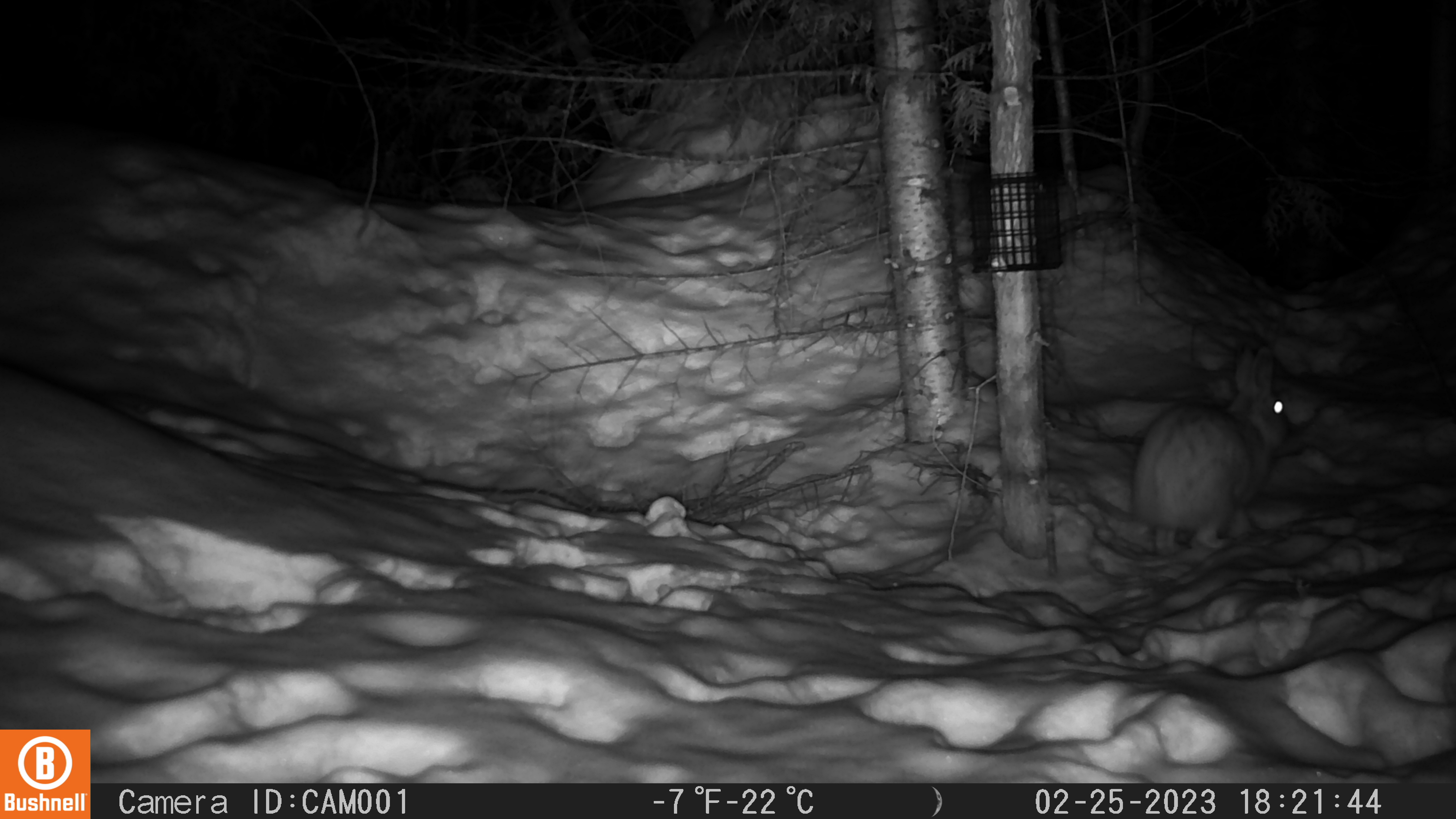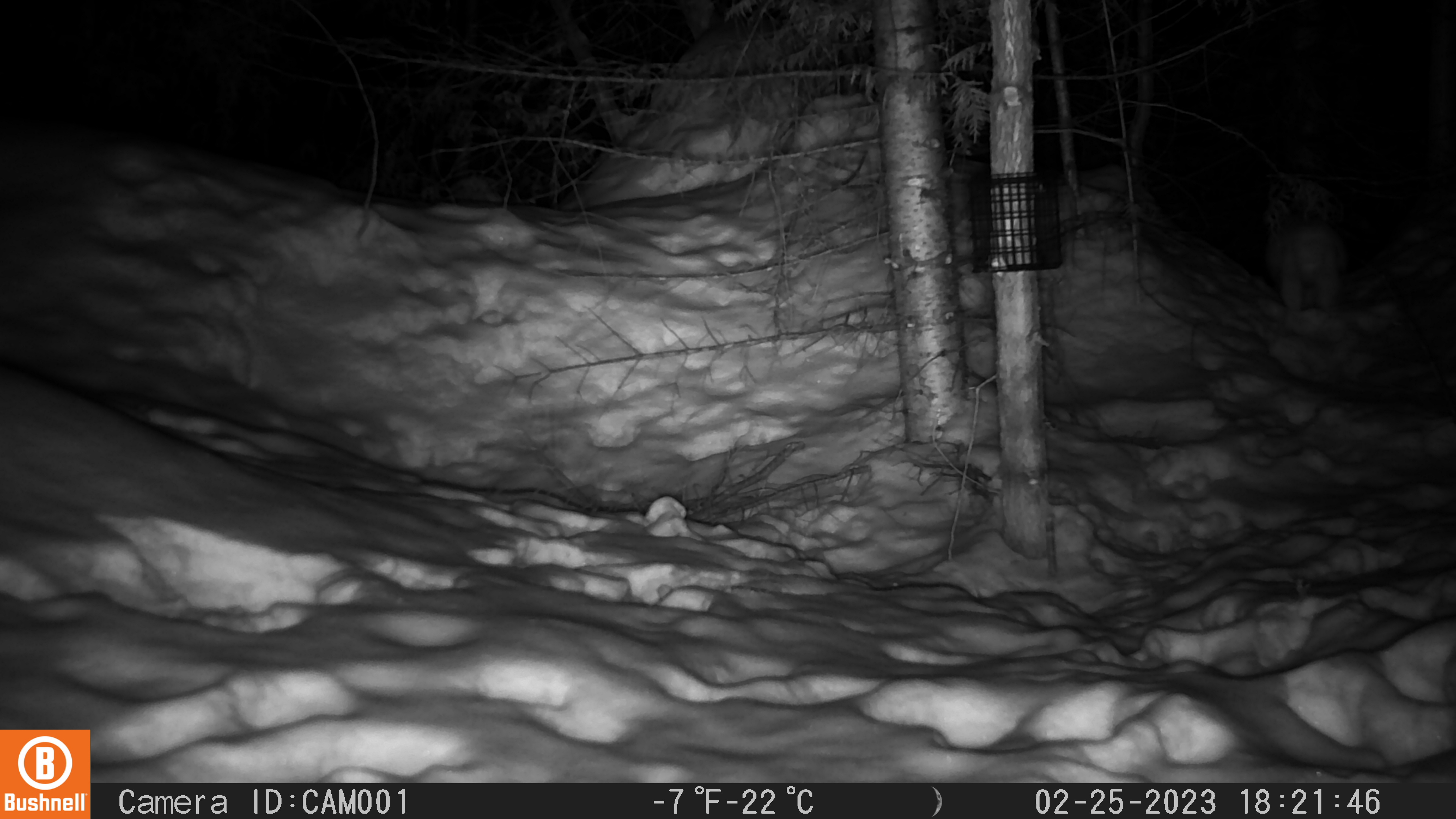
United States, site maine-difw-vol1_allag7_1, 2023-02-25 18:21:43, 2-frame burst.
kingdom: Animalia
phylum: Chordata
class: Mammalia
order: Lagomorpha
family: Leporidae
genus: Lepus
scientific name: Lepus americanus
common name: snowshoe hare